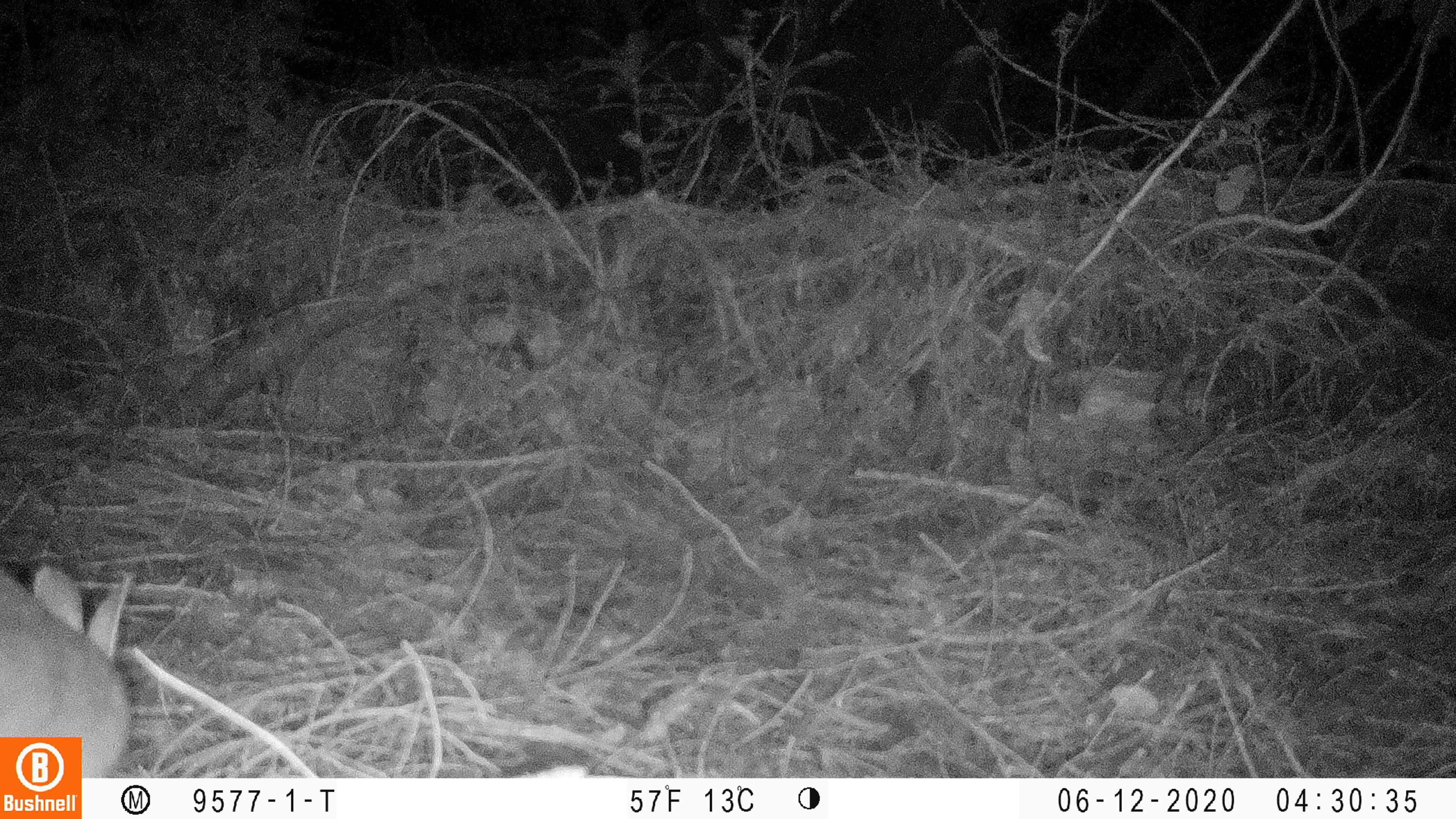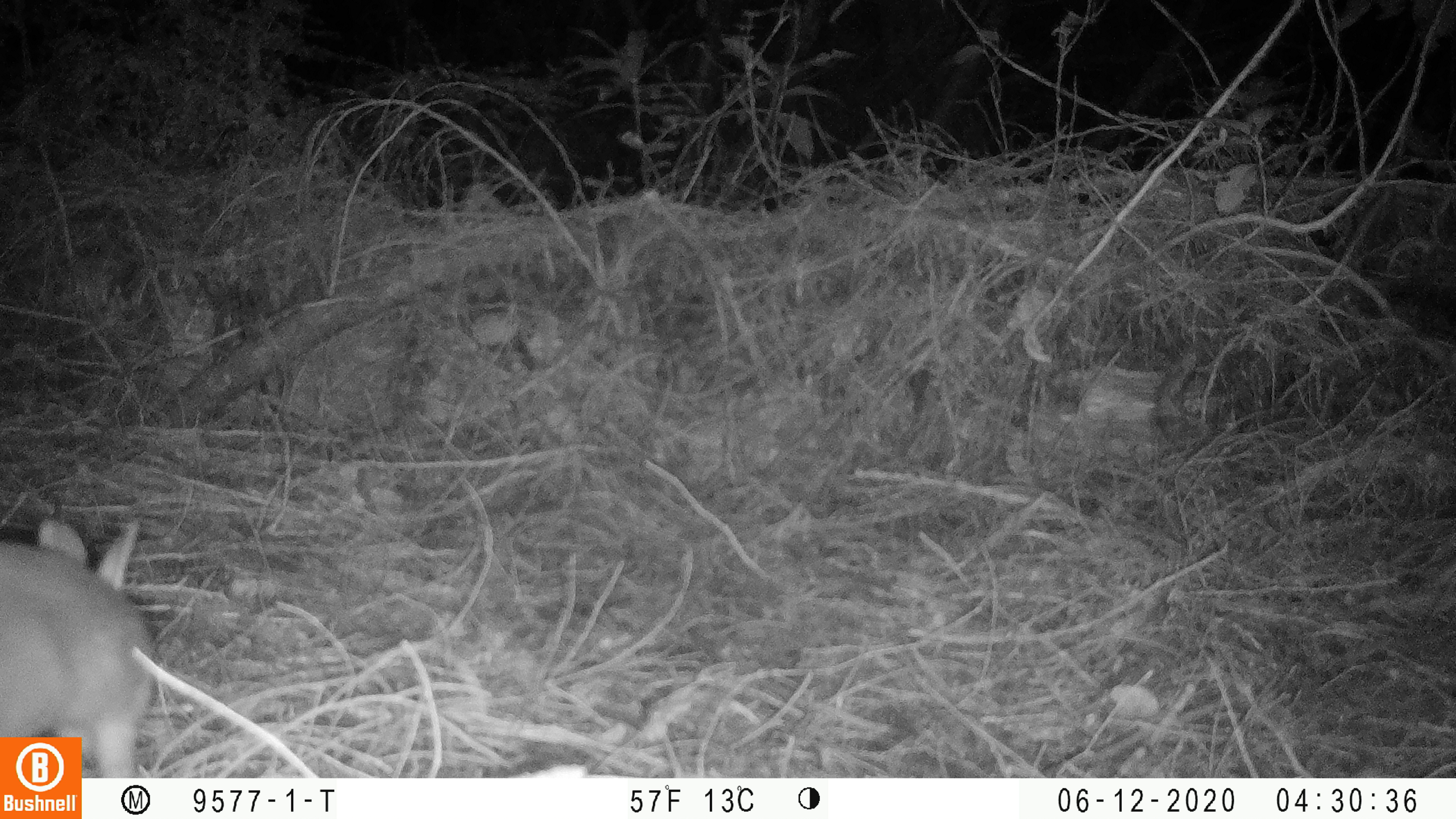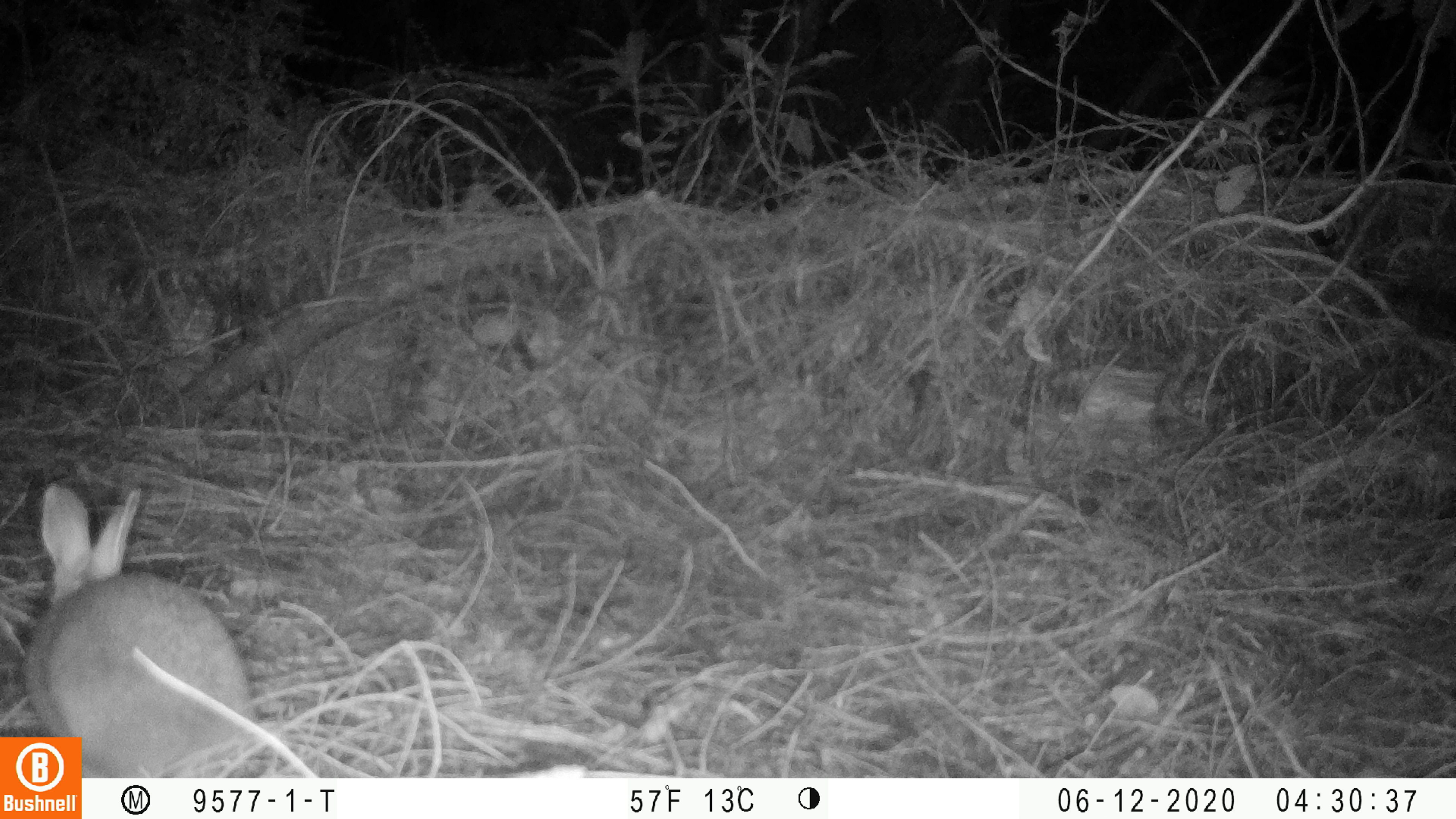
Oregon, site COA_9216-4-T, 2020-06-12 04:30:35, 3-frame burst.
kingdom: Animalia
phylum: Chordata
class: Mammalia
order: Lagomorpha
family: Leporidae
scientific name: Leporidae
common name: hares and rabbits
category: leporidae family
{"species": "leporidae family (hares and rabbits) (Leporidae)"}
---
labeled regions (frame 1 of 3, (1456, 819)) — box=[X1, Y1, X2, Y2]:
leporidae family: box=[1, 548, 137, 737]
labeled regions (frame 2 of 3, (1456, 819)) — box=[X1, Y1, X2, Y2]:
leporidae family: box=[2, 506, 163, 734]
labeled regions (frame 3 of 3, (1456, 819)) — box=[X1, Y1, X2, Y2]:
leporidae family: box=[2, 474, 264, 734]